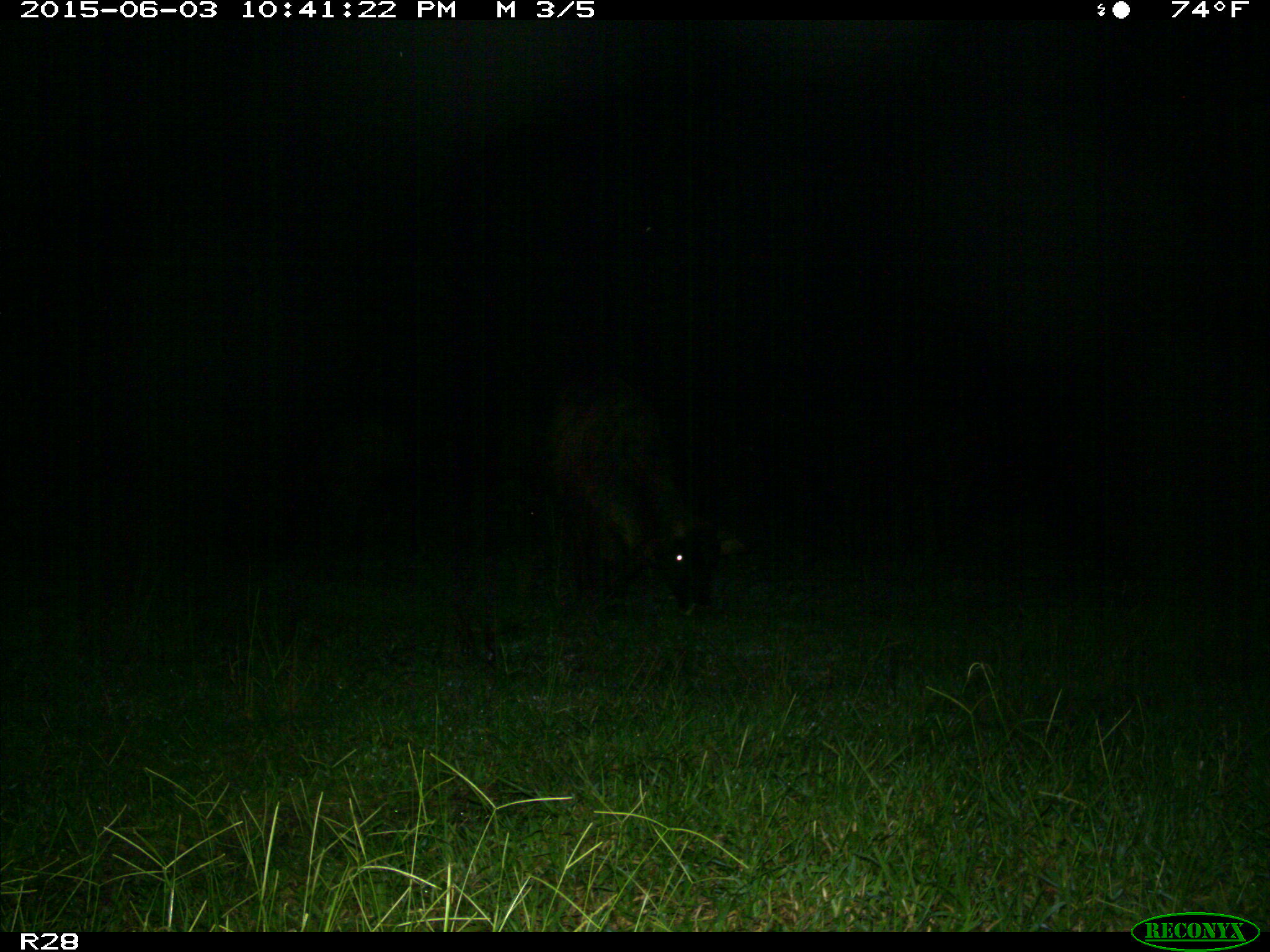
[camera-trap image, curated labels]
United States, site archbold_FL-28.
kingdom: Animalia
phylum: Chordata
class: Mammalia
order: Artiodactyla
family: Bovidae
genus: Bos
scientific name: Bos taurus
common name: domestic cow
Bos taurus (domestic cow).